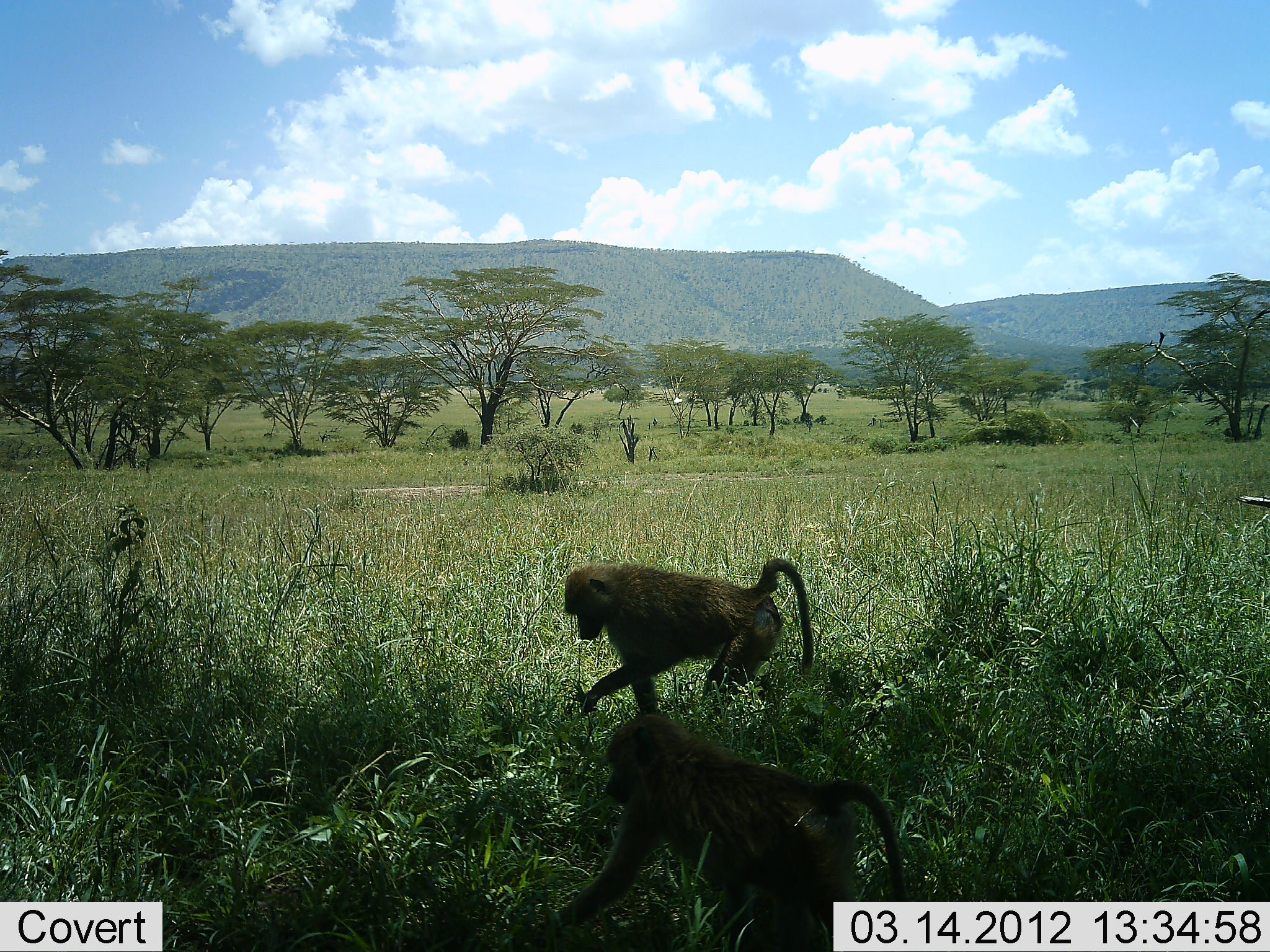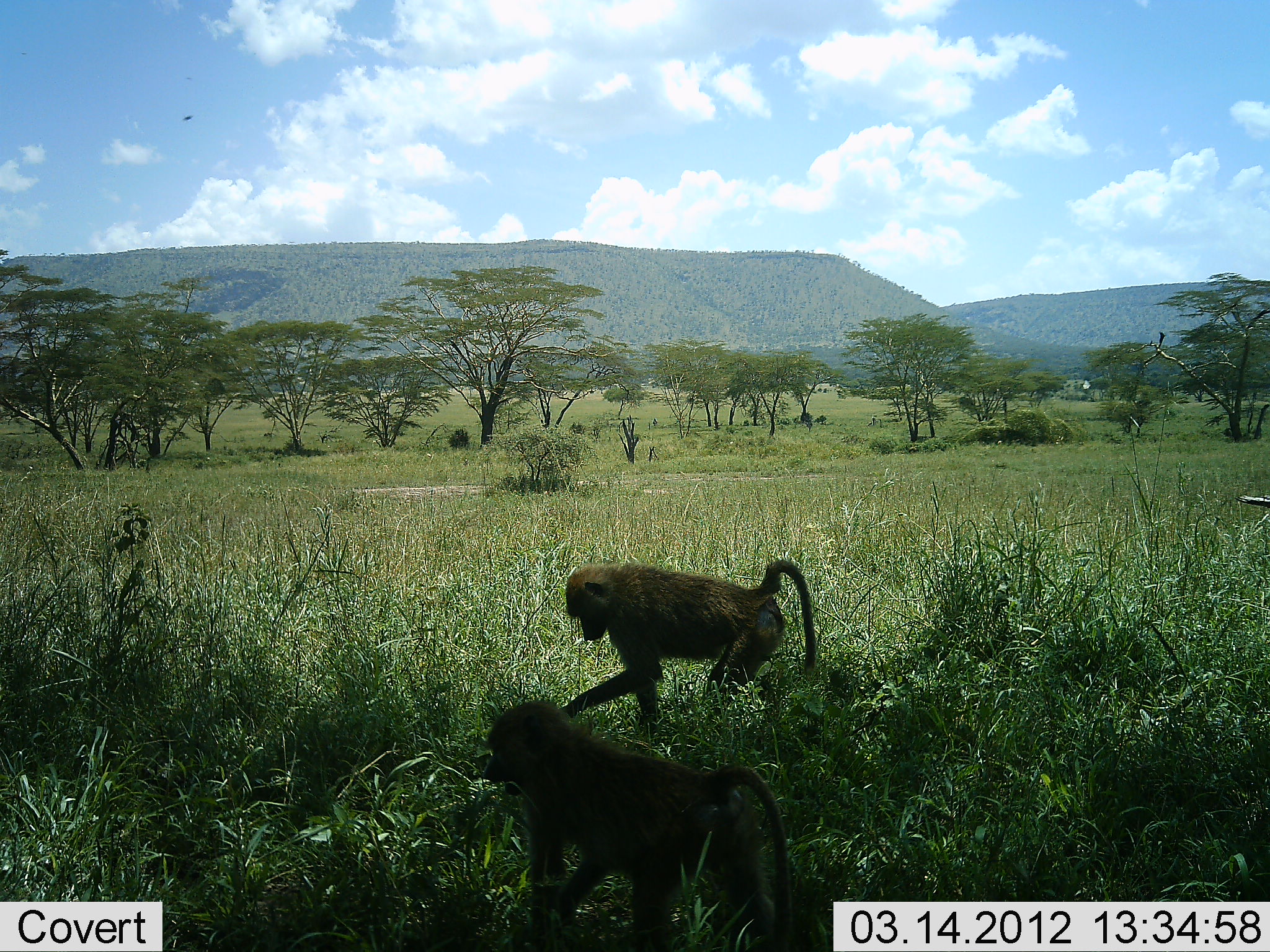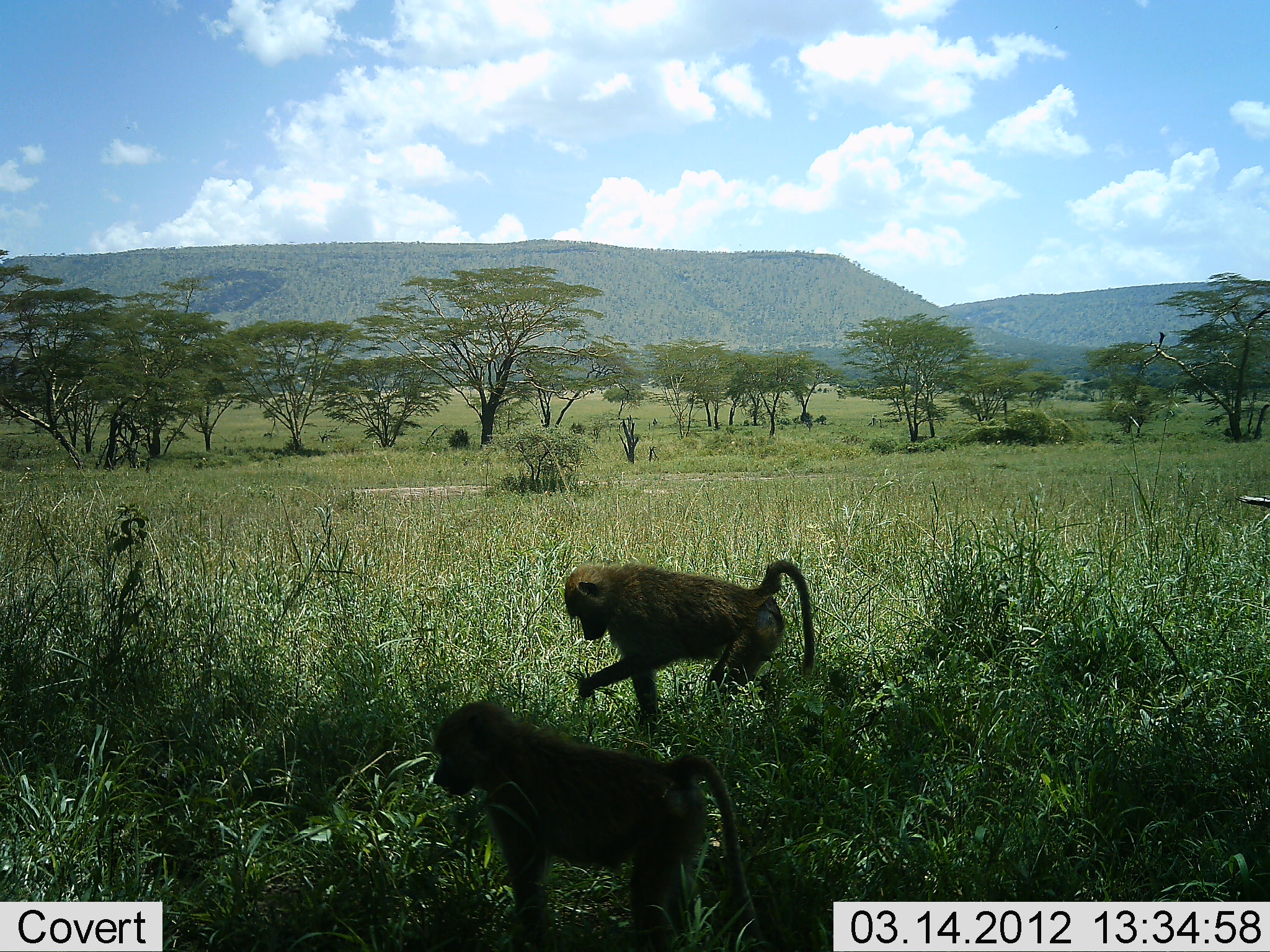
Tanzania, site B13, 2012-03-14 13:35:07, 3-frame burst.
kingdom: Animalia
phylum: Chordata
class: Mammalia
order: Primates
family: Cercopithecidae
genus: Papio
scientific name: Papio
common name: baboon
Baboon (Papio), count 2. Behavior (volunteer vote fractions): standing 35%, resting 0%, moving 65%, interacting 4%. Young present (vote fraction): 9%. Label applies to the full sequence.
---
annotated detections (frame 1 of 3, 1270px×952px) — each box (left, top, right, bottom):
animal: (504, 713, 906, 952); (562, 560, 815, 719)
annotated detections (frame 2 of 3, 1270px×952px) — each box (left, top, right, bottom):
animal: (483, 700, 789, 952); (562, 560, 815, 719)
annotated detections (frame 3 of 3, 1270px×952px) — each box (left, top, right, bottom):
animal: (431, 698, 740, 952); (562, 560, 815, 719)